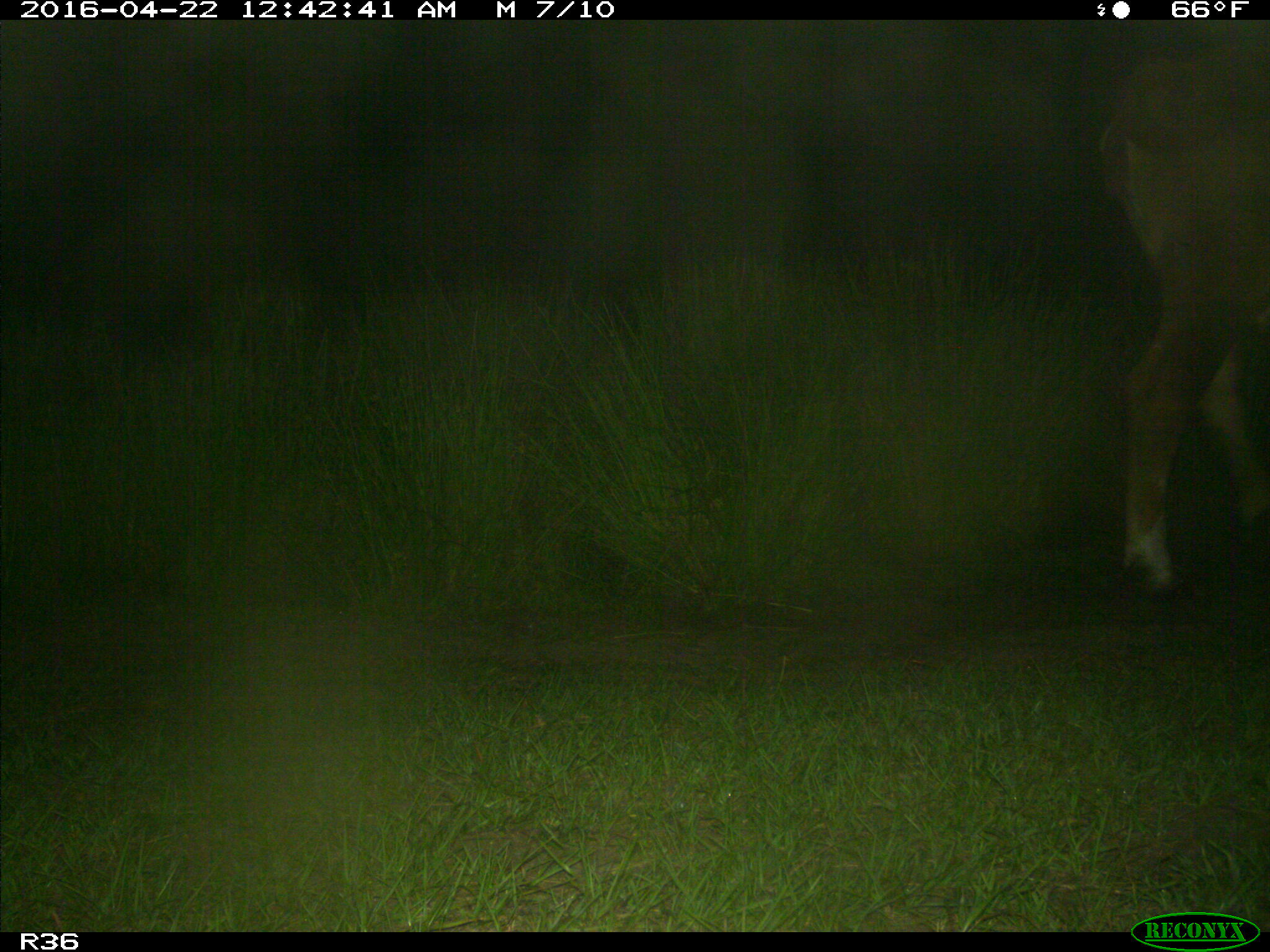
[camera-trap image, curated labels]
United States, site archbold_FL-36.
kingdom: Animalia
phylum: Chordata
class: Mammalia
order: Artiodactyla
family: Bovidae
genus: Bos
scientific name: Bos taurus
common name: domestic cow